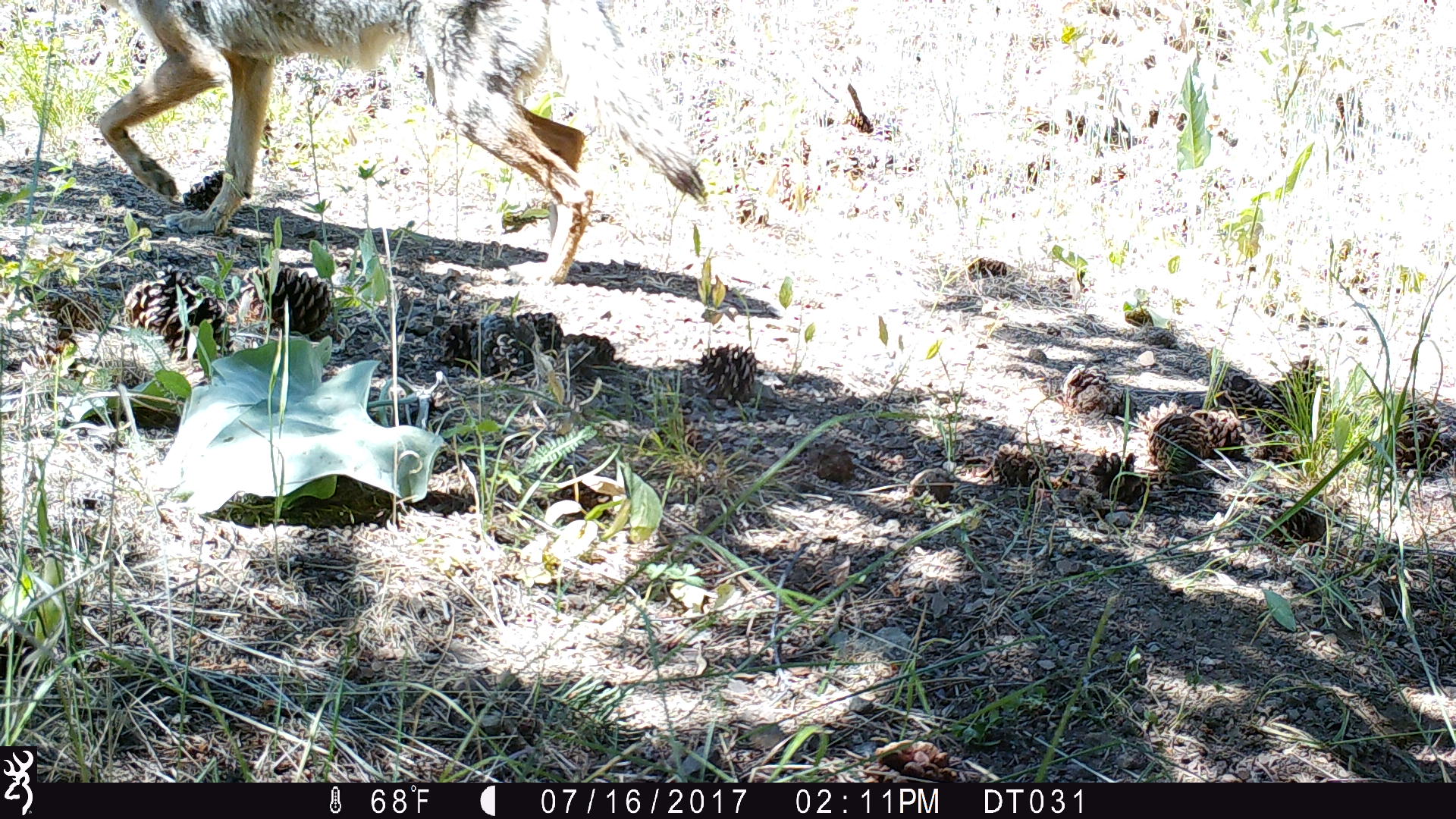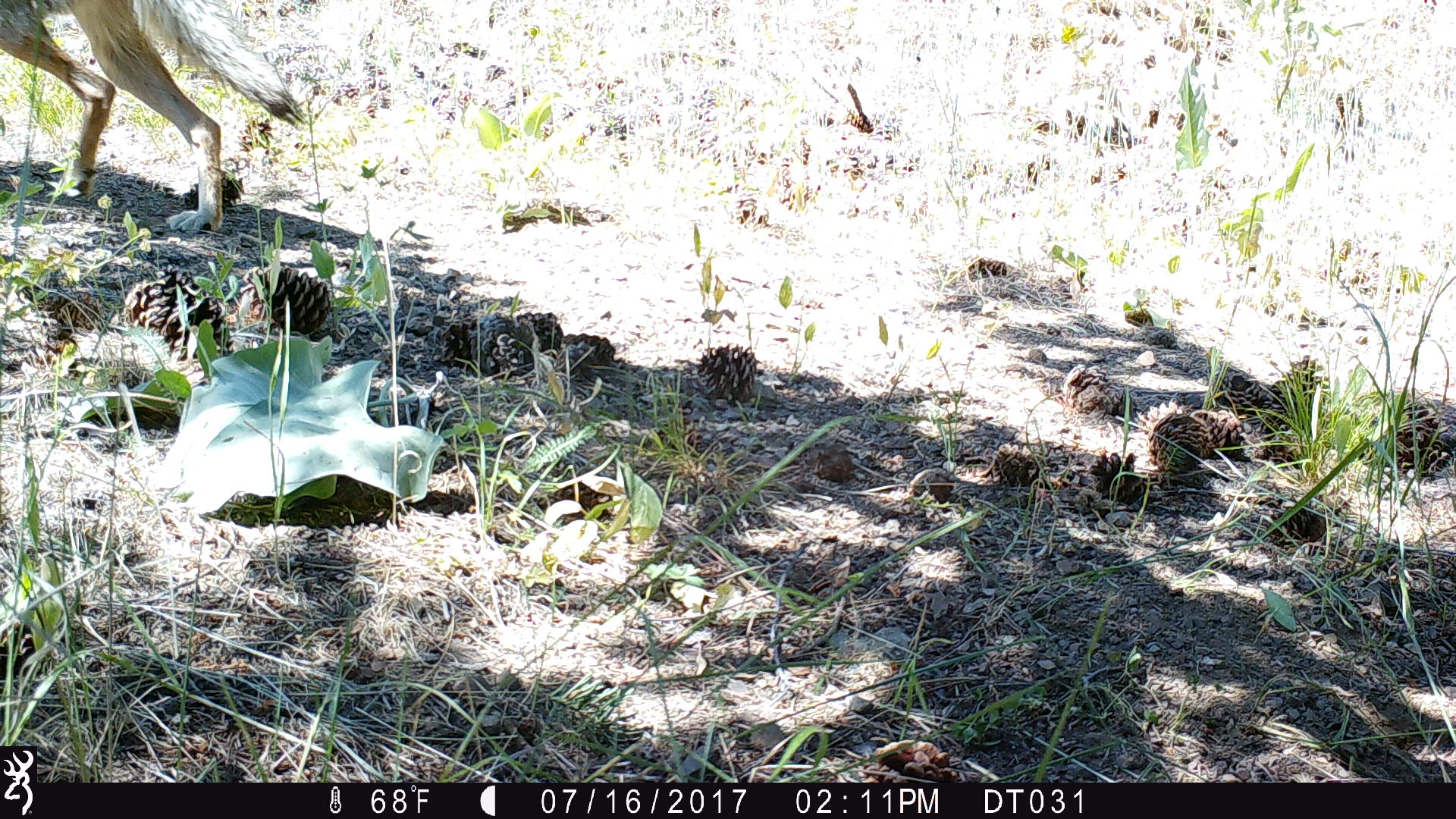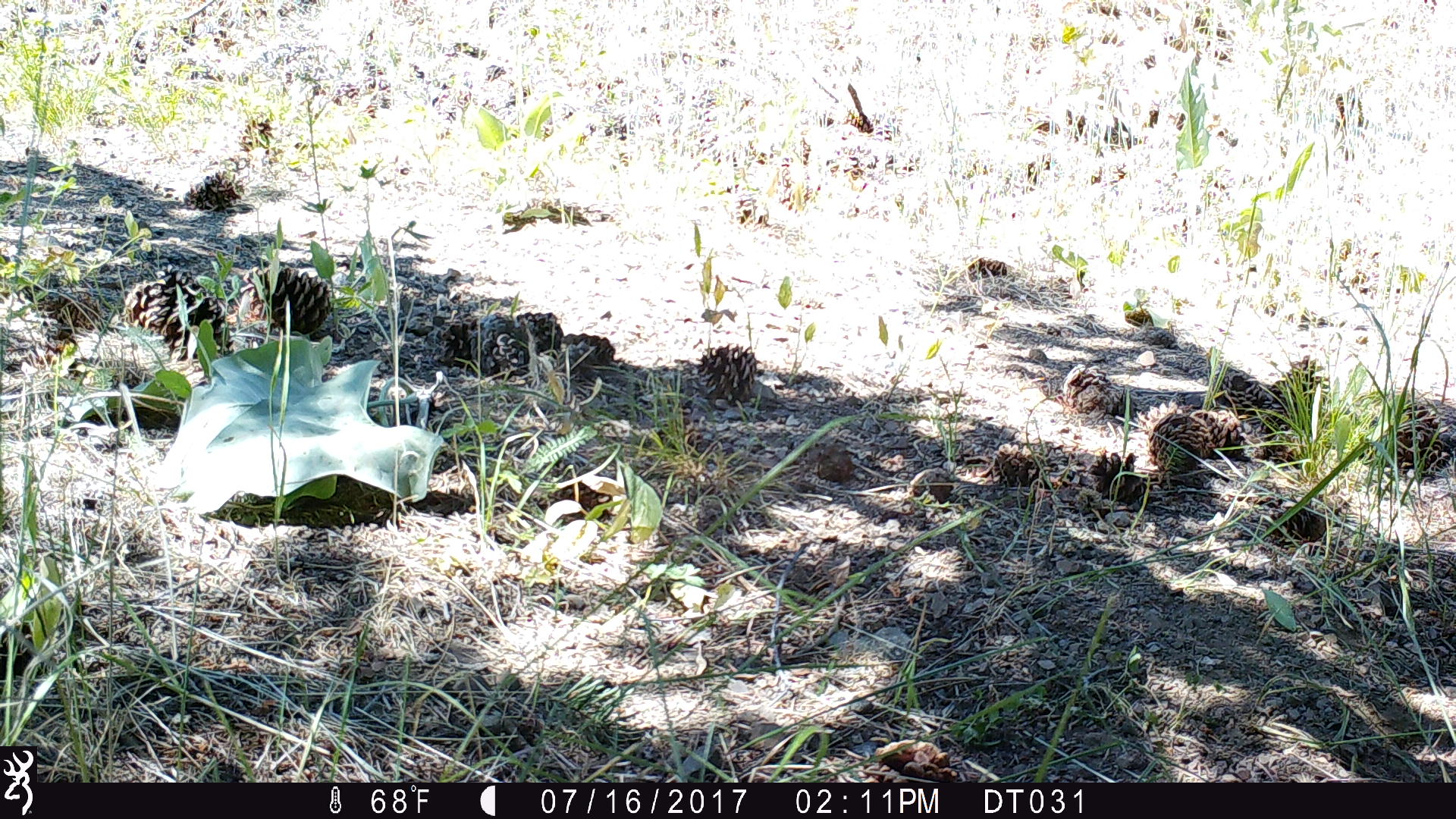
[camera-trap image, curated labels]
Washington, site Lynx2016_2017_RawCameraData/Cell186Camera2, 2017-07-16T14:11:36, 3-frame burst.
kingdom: Animalia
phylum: Chordata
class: Mammalia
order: Carnivora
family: Canidae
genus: Canis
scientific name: Canis latrans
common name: coyote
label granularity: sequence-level